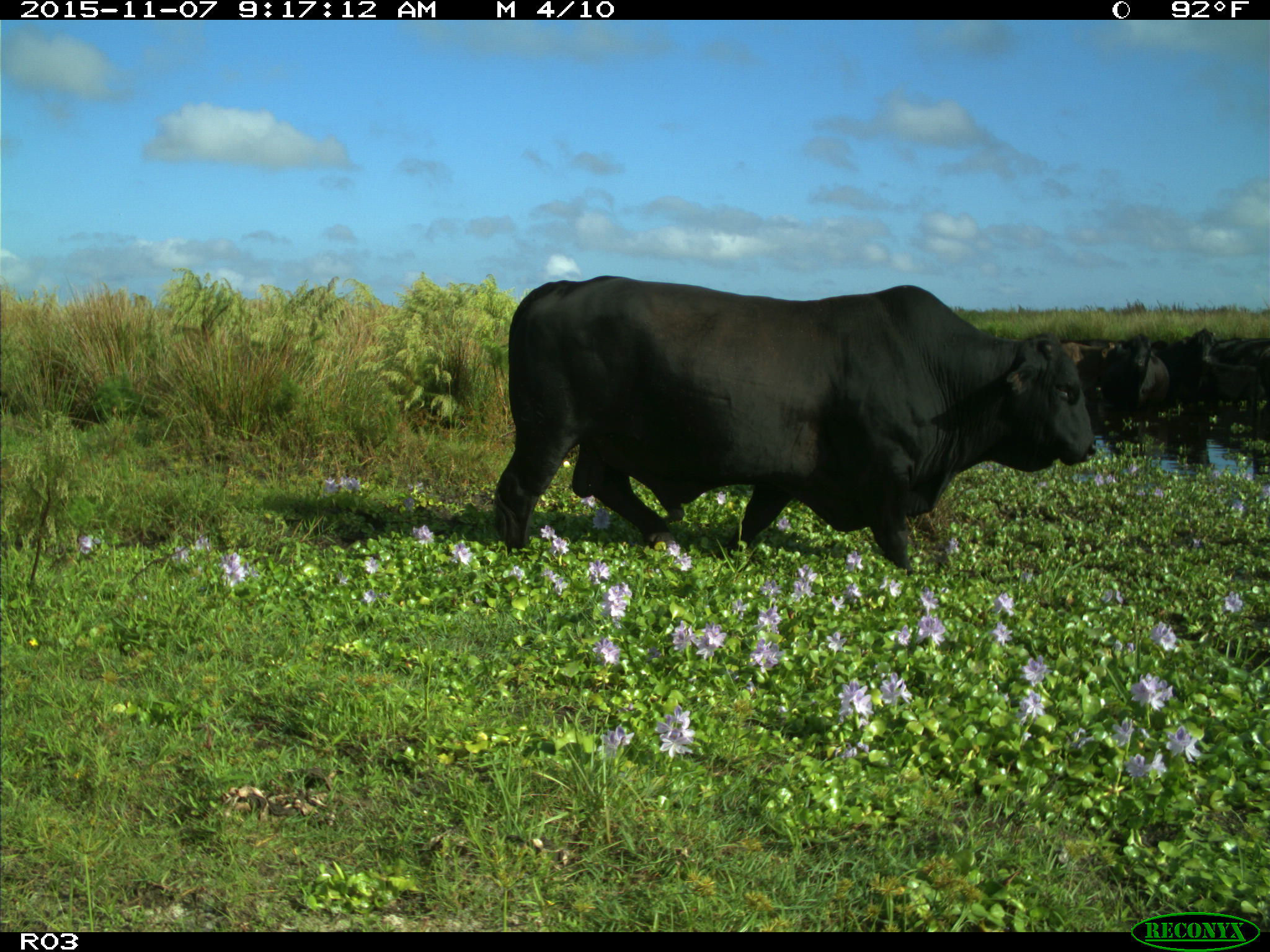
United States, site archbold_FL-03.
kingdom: Animalia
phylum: Chordata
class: Mammalia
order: Artiodactyla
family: Bovidae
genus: Bos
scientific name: Bos taurus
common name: domestic cow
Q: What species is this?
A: Bos taurus (domestic cow).